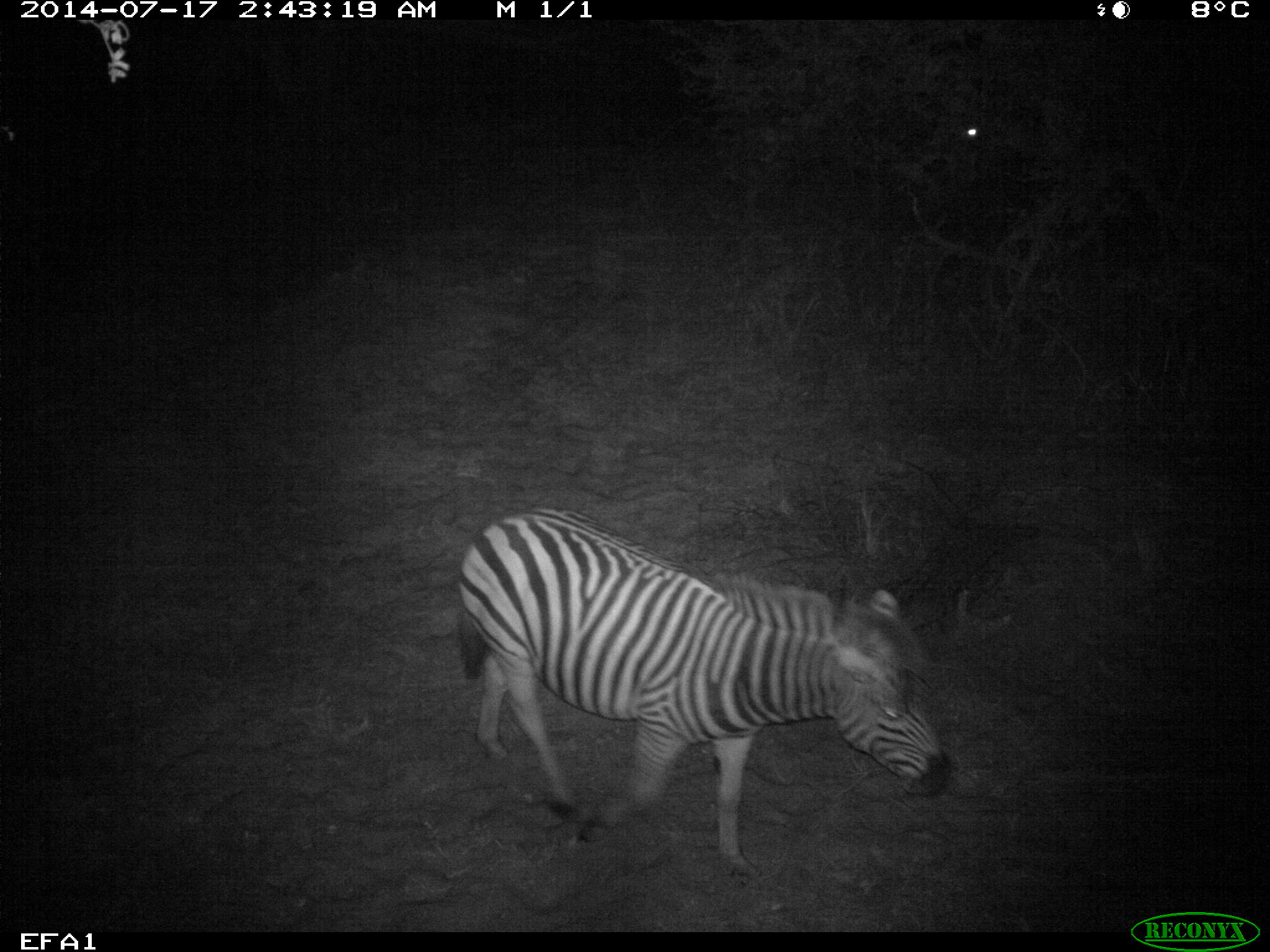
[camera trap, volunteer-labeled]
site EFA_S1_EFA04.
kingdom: Animalia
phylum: Chordata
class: Mammalia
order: Perissodactyla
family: Equidae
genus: Equus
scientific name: Equus quagga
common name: plains zebra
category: zebraplains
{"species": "zebraplains (plains zebra) (Equus quagga)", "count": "1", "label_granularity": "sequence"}